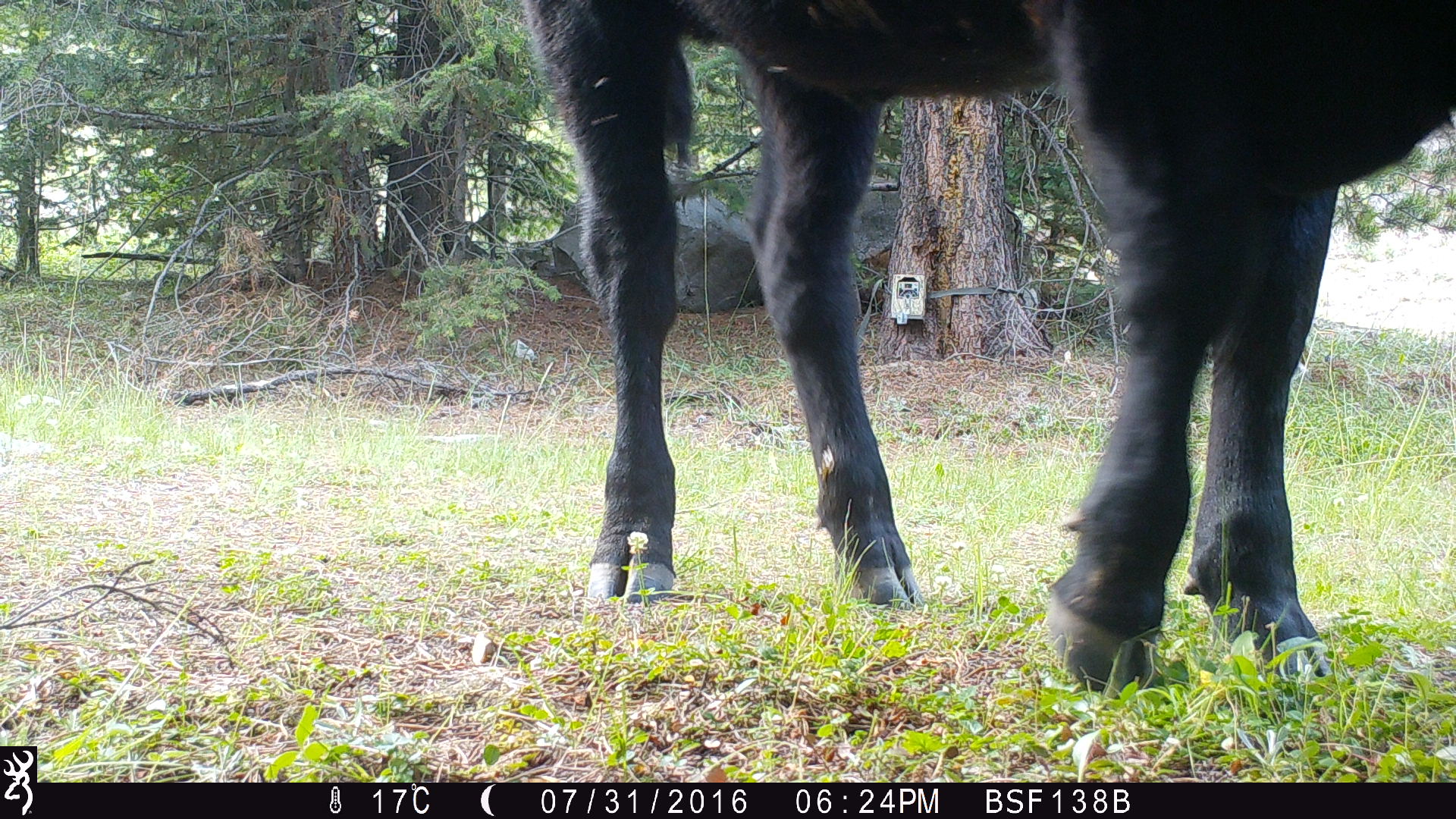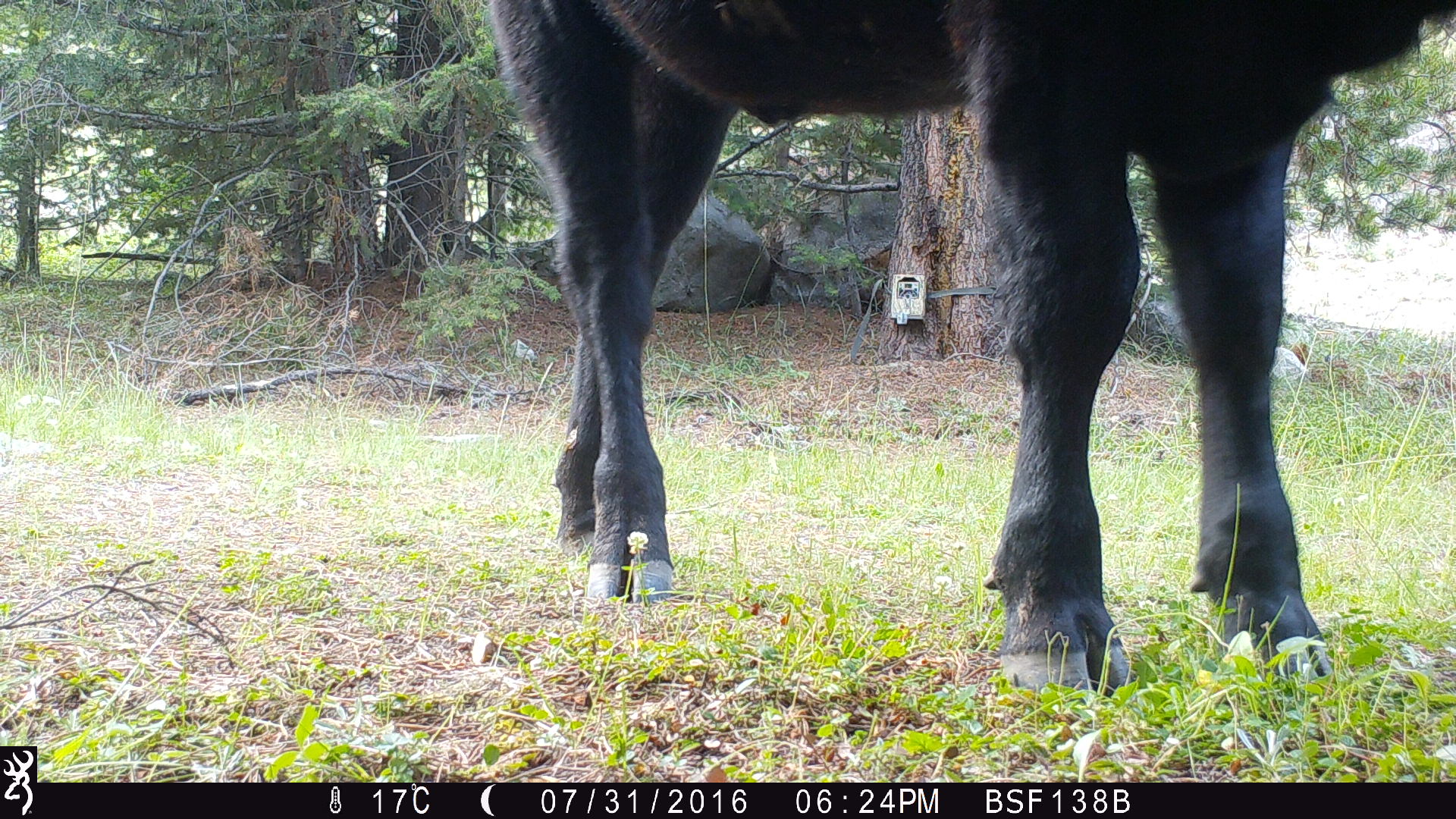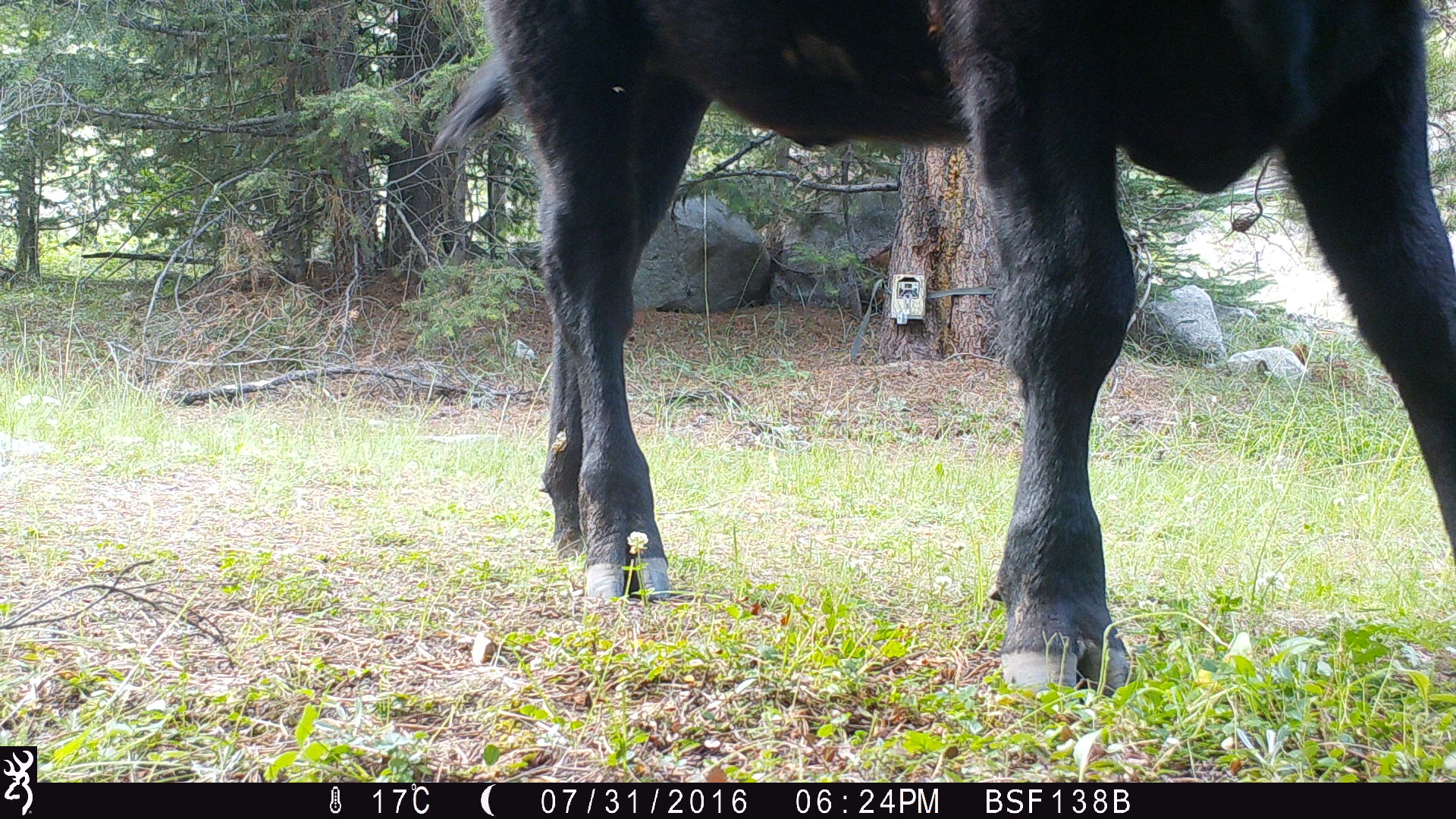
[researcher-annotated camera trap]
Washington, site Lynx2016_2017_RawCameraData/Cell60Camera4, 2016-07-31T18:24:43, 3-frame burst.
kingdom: Animalia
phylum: Chordata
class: Mammalia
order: Artiodactyla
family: Bovidae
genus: Bos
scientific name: Bos taurus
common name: domestic cattle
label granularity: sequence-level